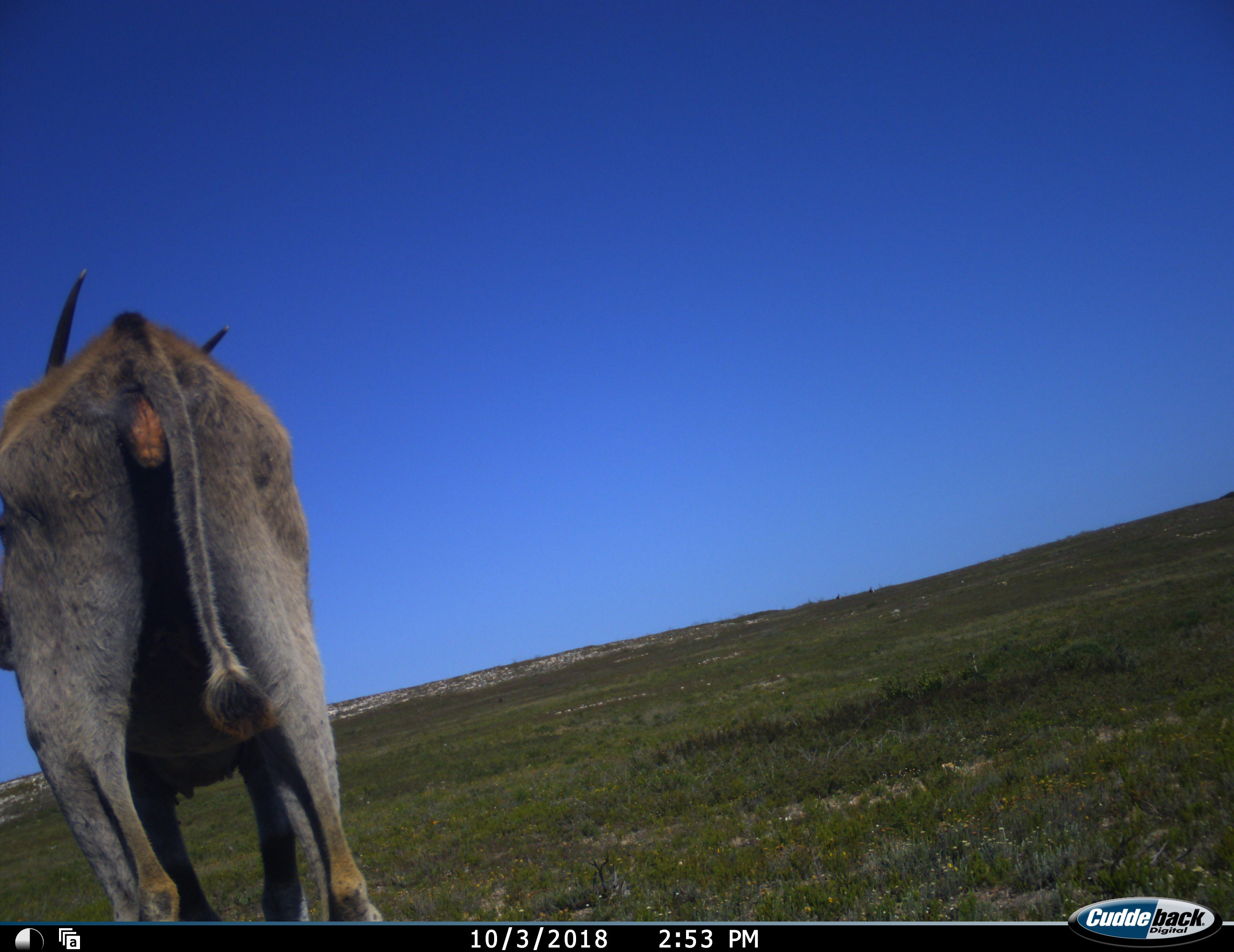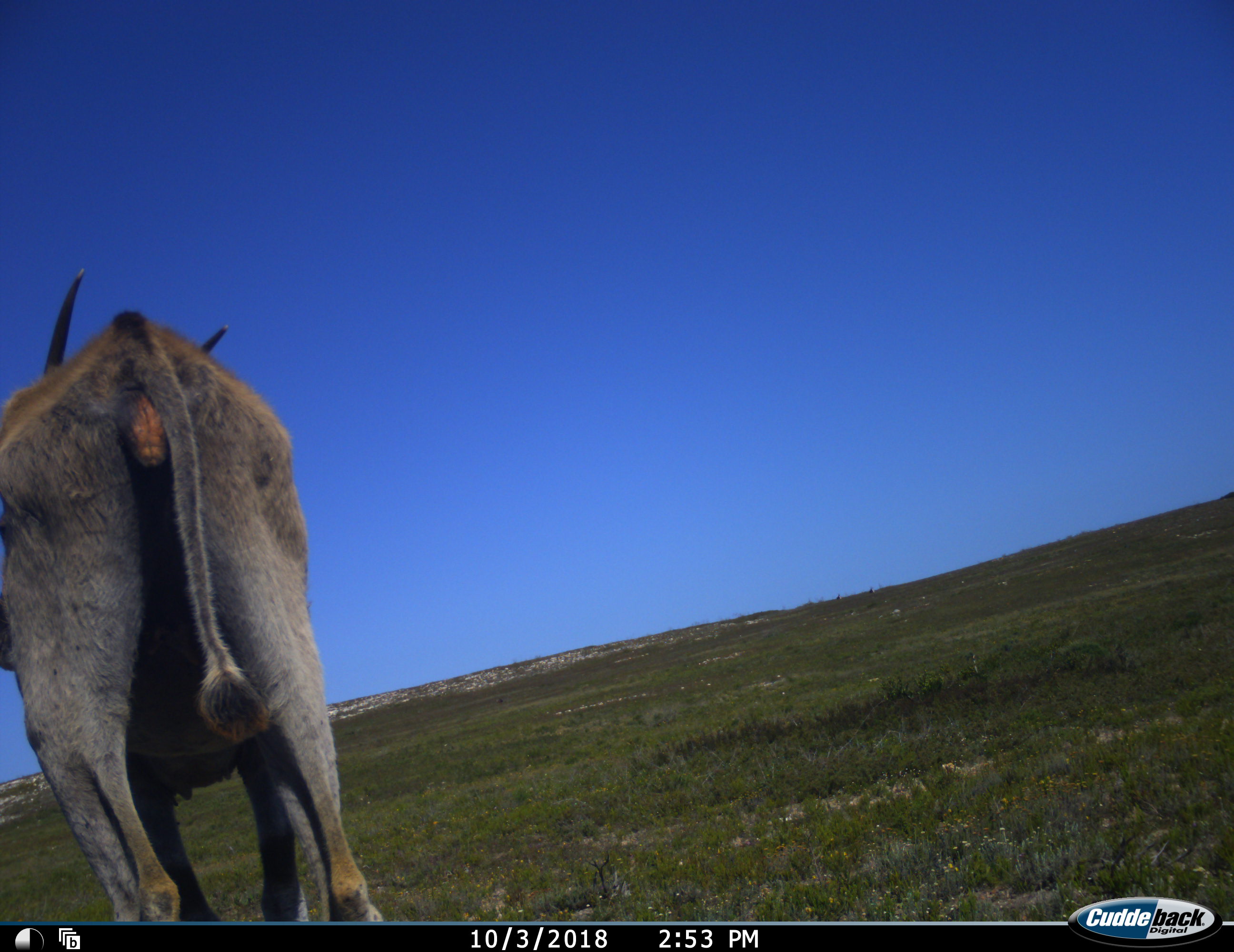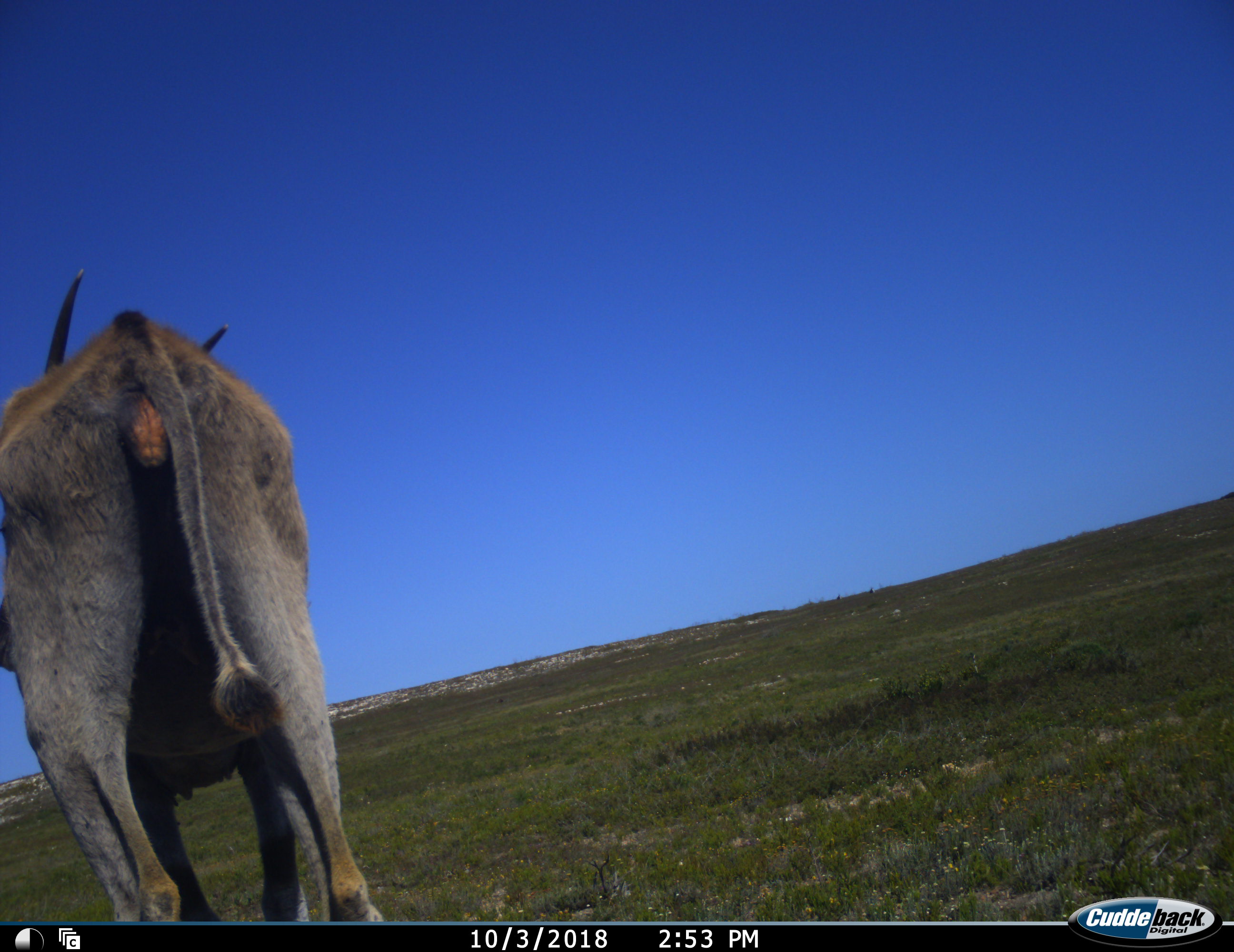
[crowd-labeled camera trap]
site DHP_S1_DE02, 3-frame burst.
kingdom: Animalia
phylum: Chordata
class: Mammalia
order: Artiodactyla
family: Bovidae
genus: Tragelaphus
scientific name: Tragelaphus oryx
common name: eland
Eland (Tragelaphus oryx), count 1. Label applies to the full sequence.